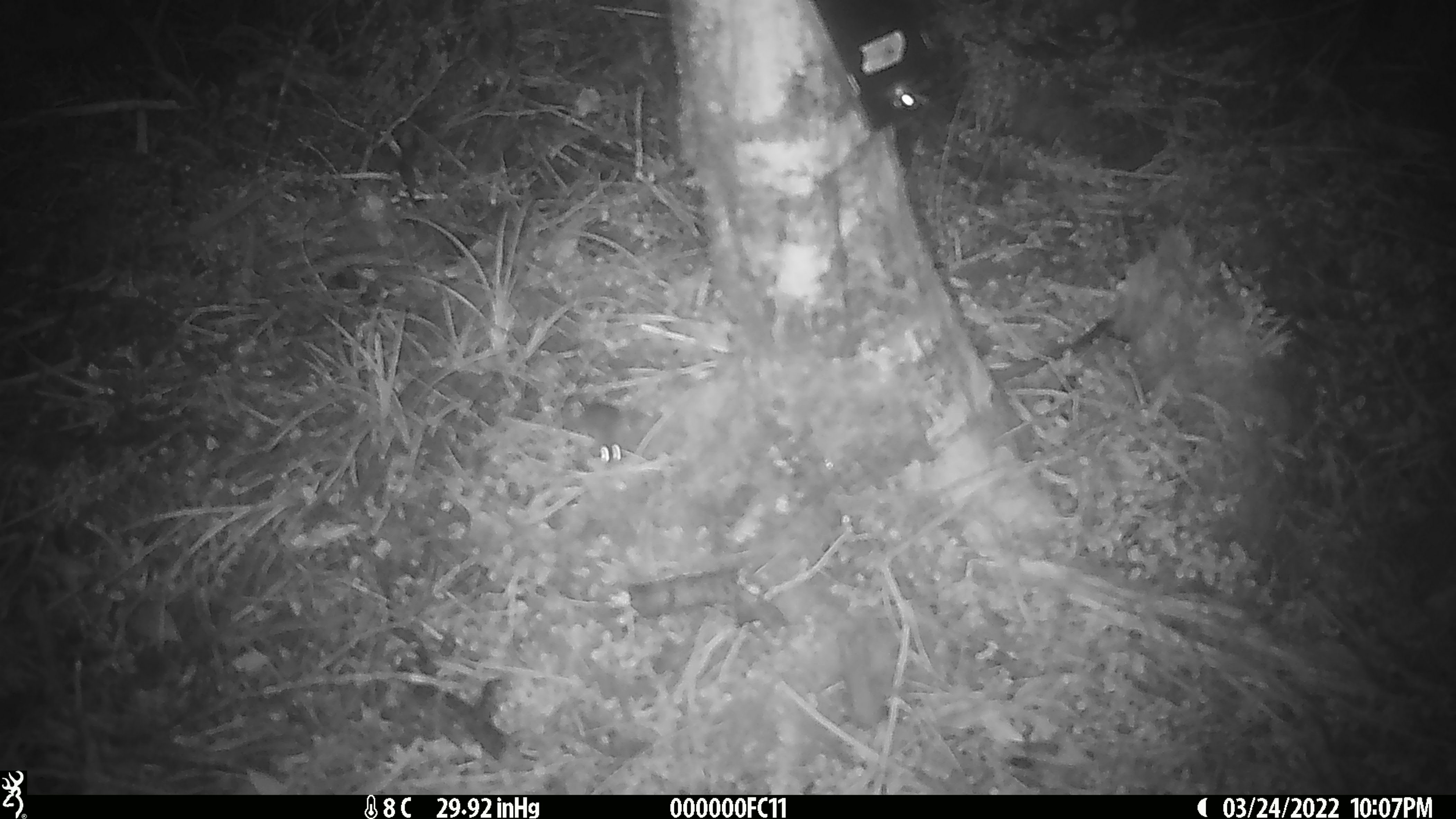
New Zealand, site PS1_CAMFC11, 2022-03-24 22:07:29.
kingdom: Animalia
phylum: Chordata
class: Mammalia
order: Rodentia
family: Muridae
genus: Mus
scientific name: Mus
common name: mouse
Mouse (Mus).